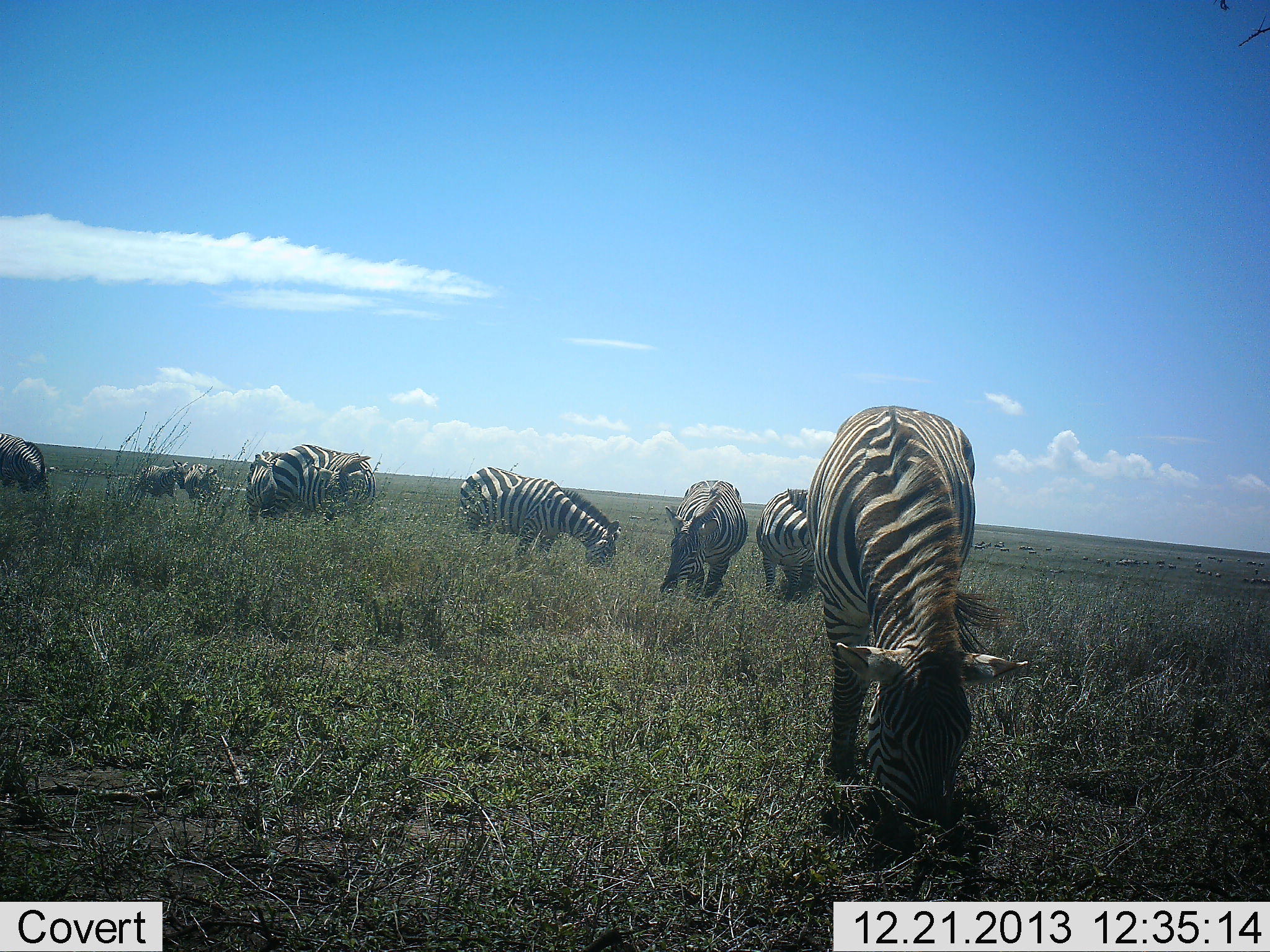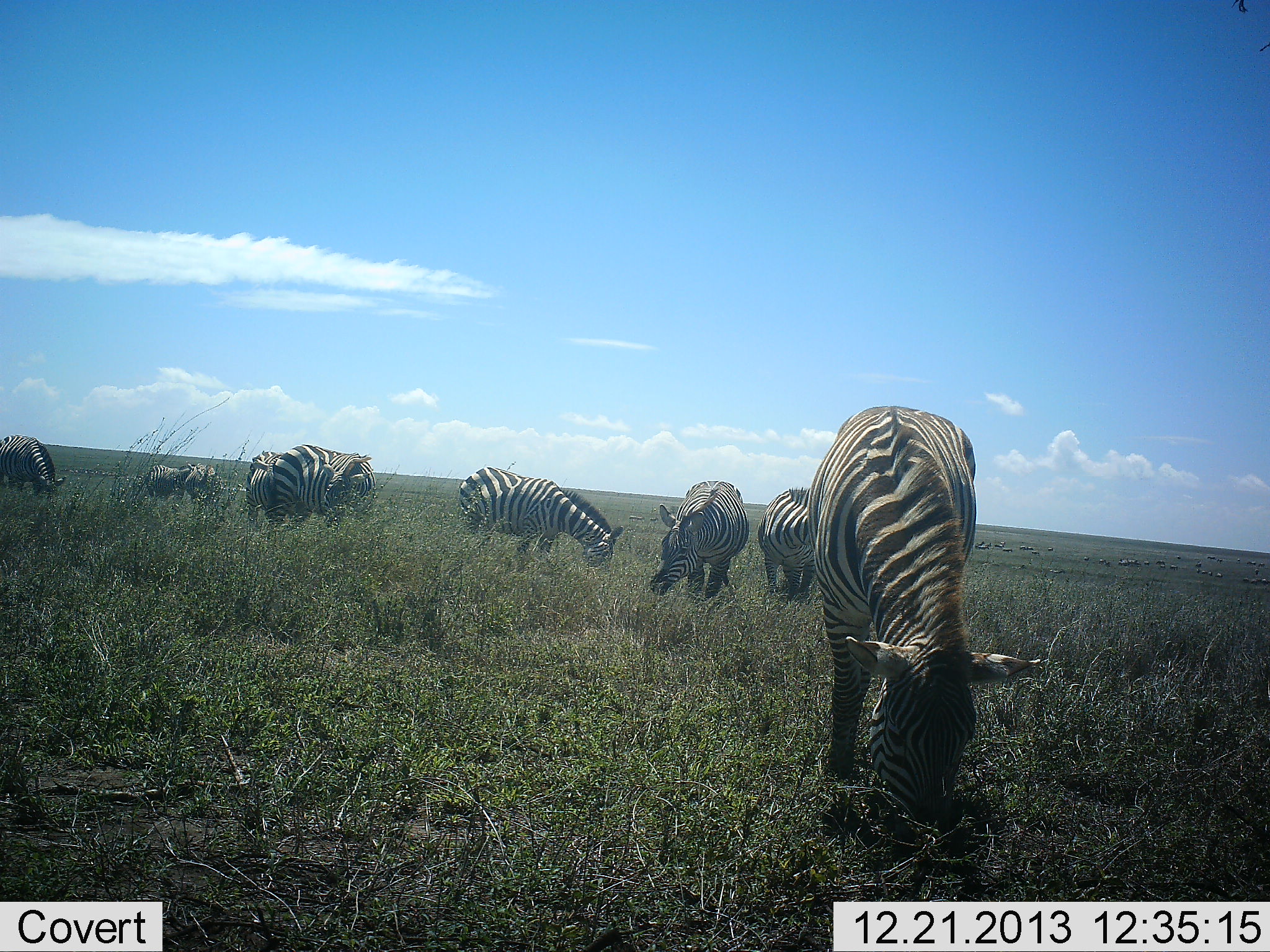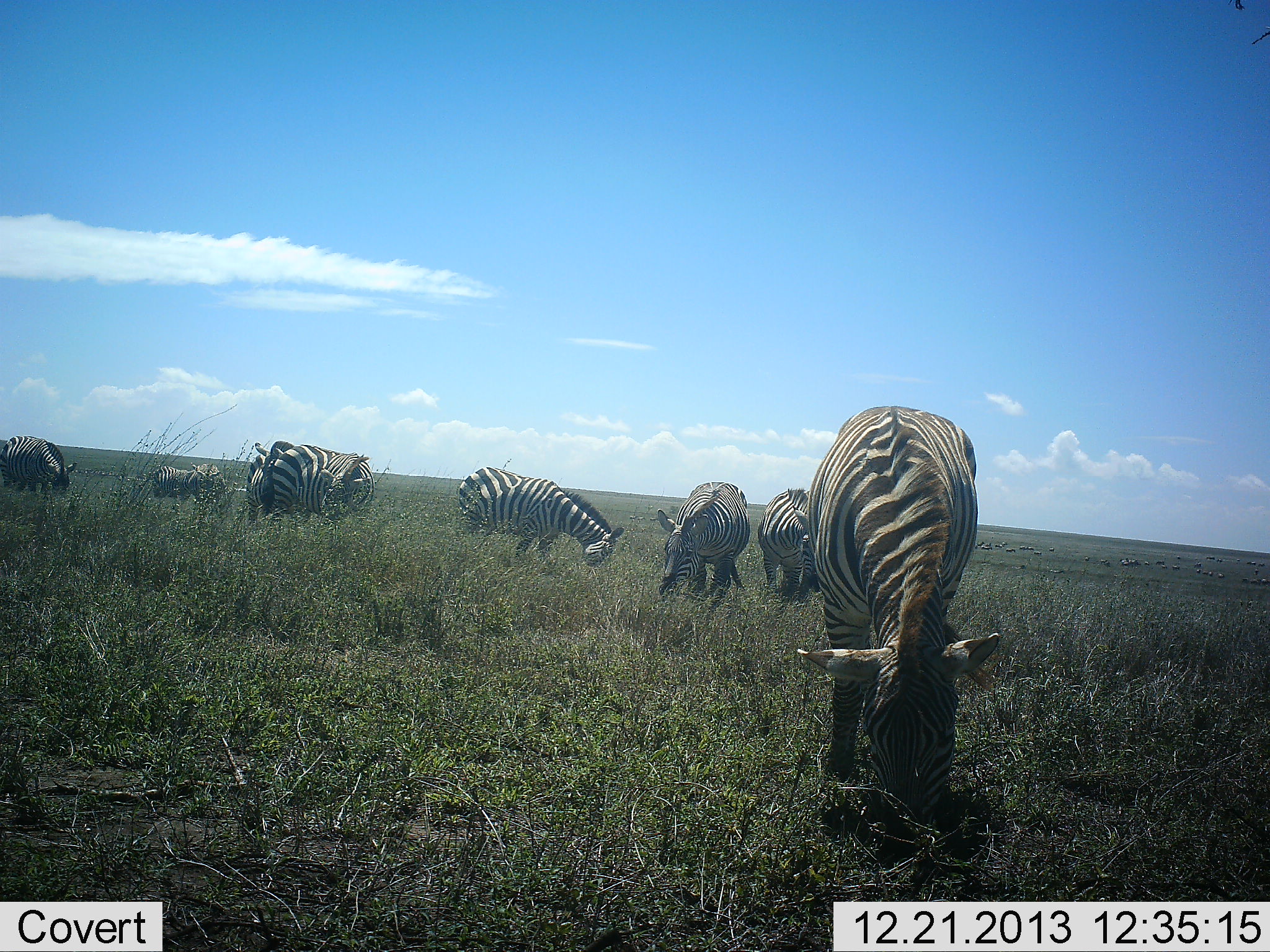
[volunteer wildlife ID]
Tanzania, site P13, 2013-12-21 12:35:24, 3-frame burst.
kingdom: Animalia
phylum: Chordata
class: Mammalia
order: Perissodactyla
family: Equidae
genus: Equus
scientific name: Equus quagga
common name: plains zebra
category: zebra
Zebra (plains zebra) (Equus quagga), count 9. Behavior (volunteer vote fractions): standing 9%, resting 0%, moving 18%, interacting 0%. Young present (vote fraction): 0%. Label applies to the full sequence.